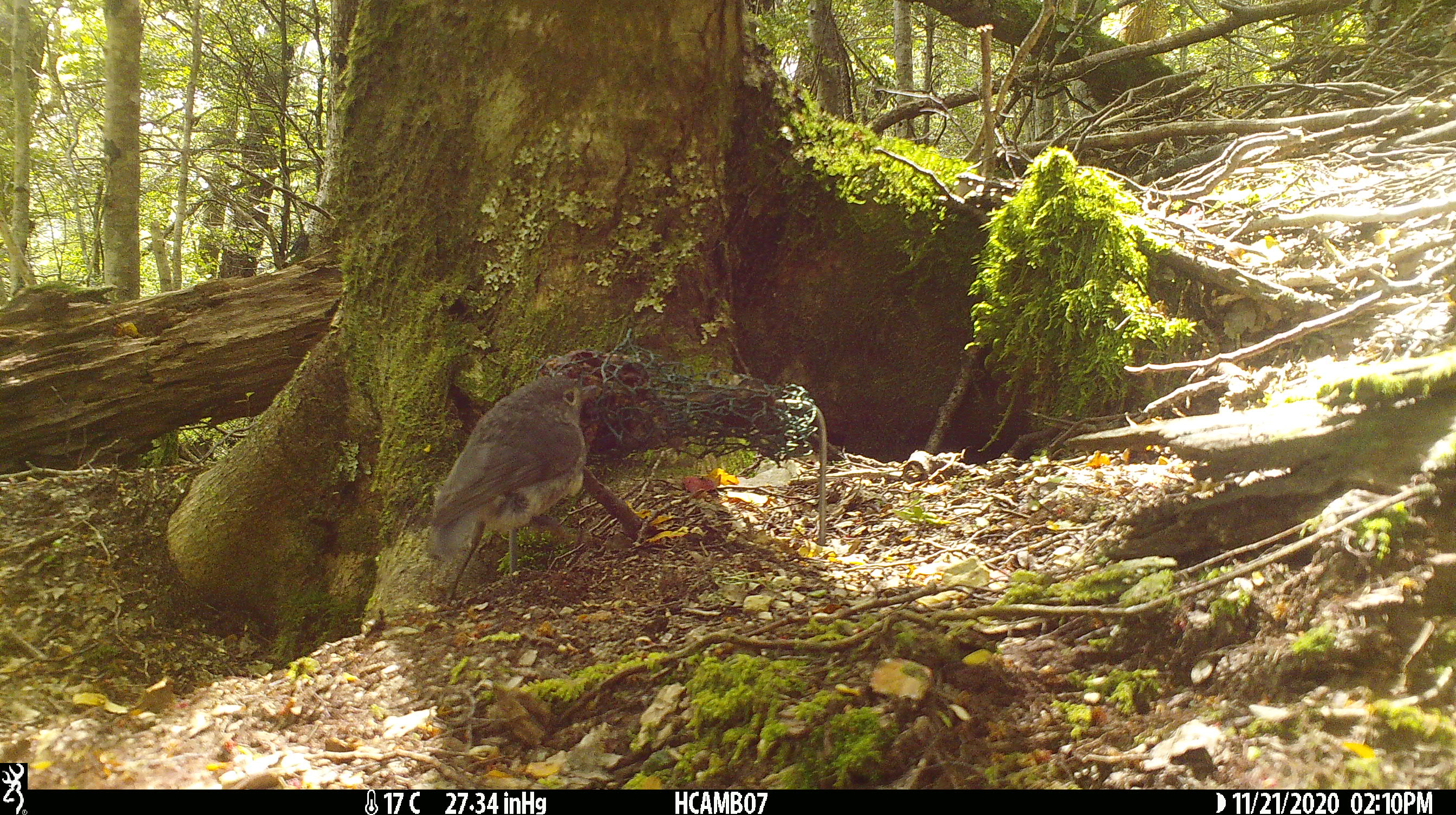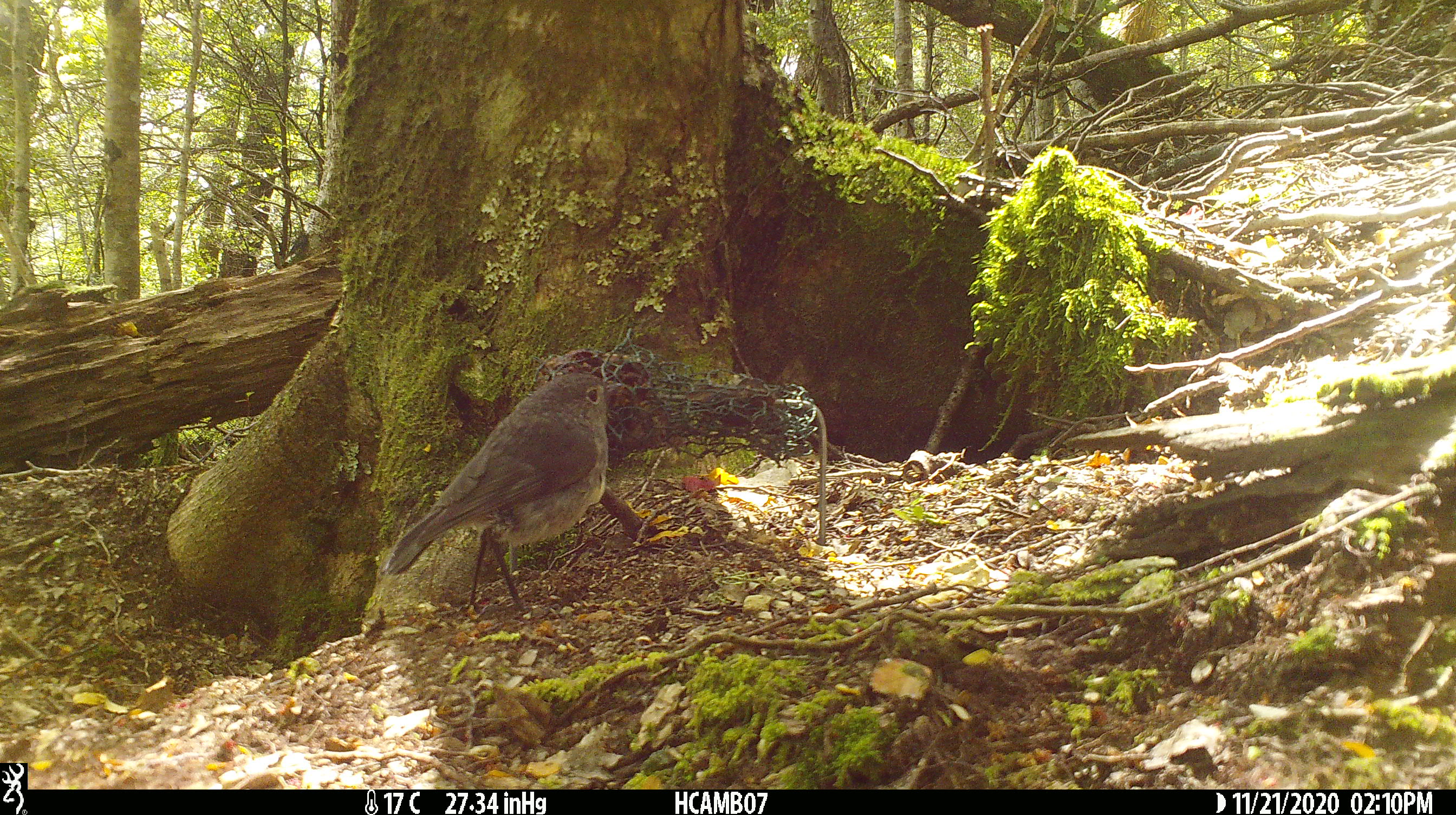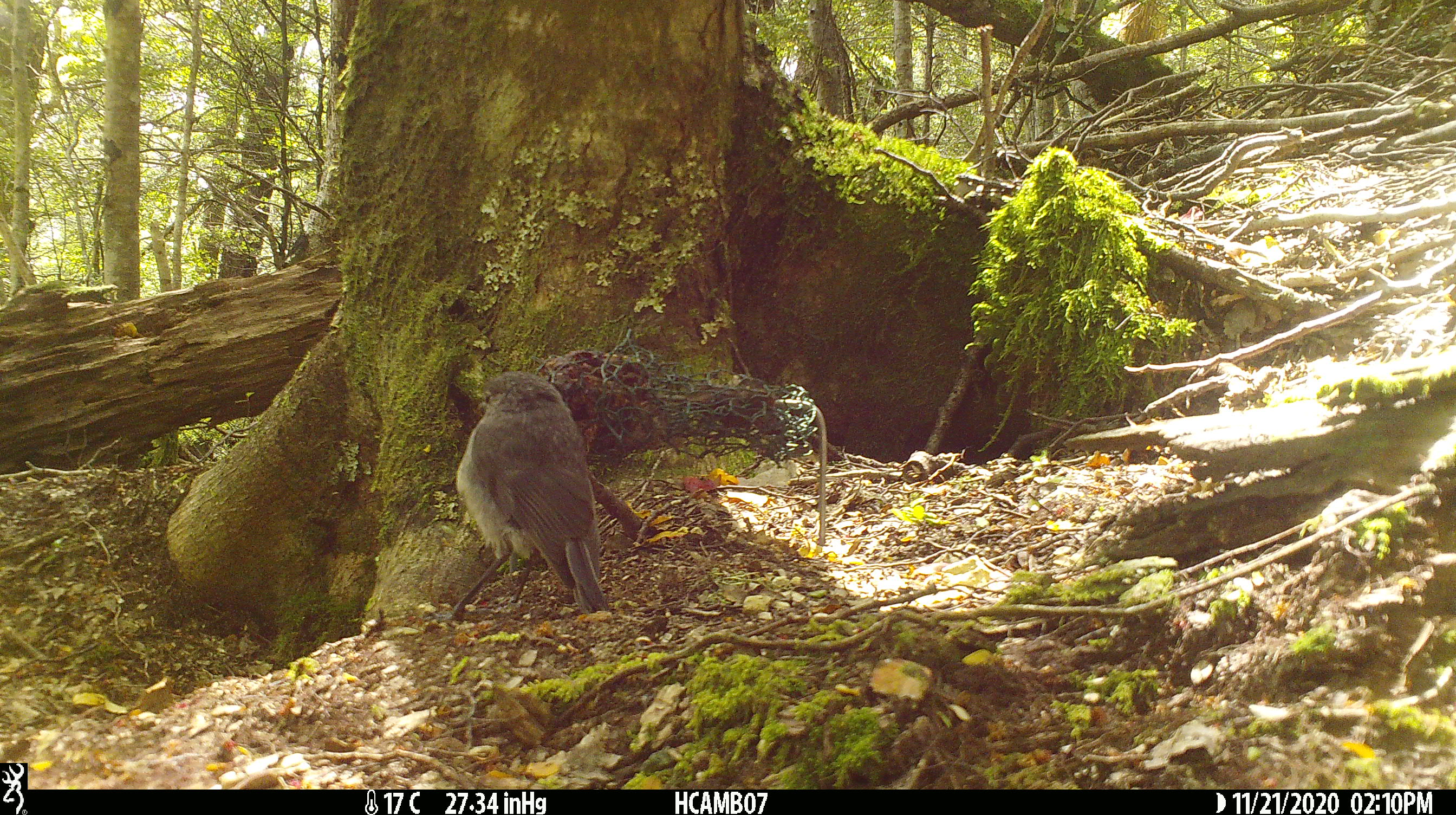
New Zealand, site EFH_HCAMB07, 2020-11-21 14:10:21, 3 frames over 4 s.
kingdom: Animalia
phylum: Chordata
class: Aves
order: Passeriformes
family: Petroicidae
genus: Petroica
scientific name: Petroica australis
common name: new zealand robin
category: robin